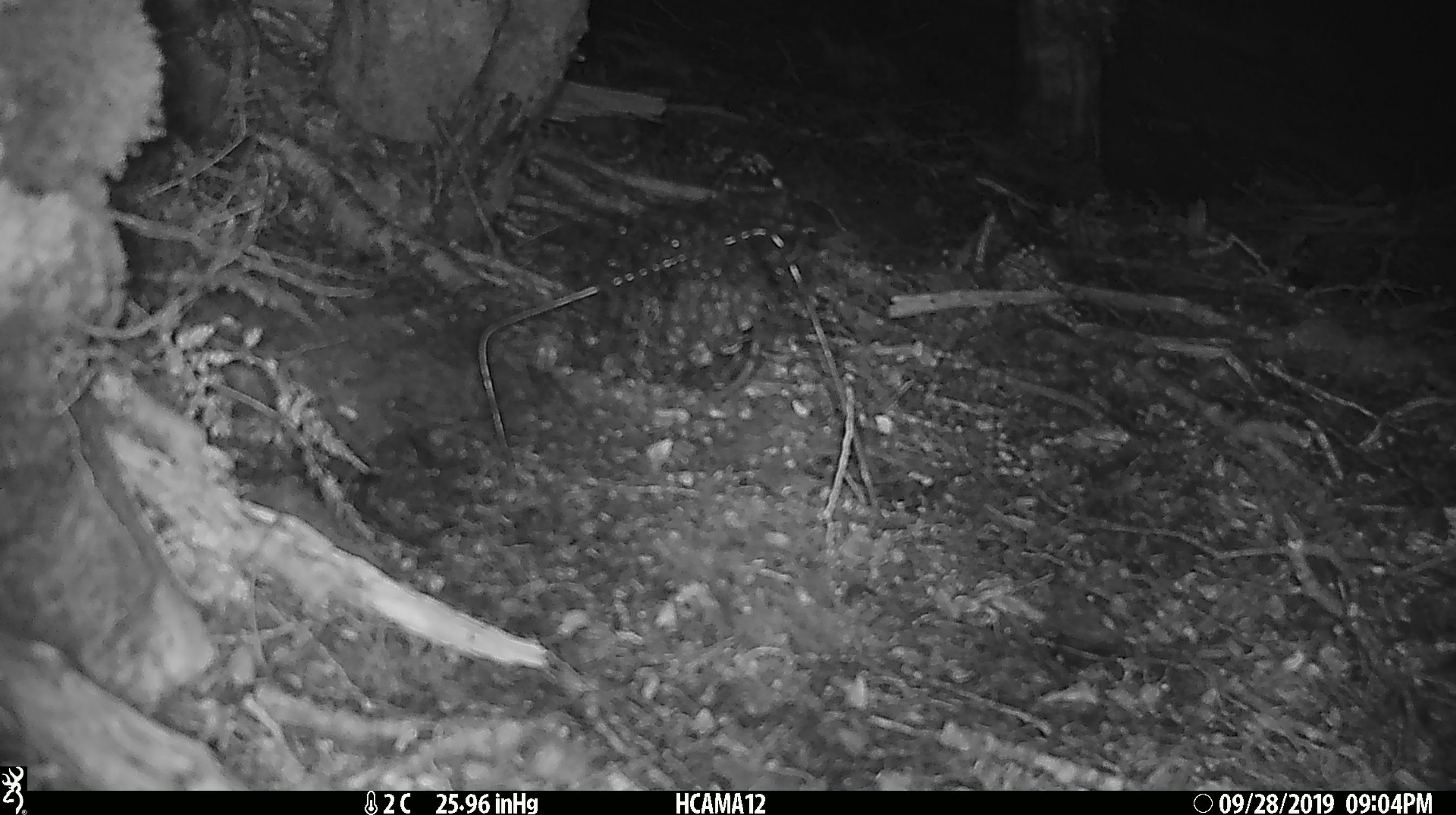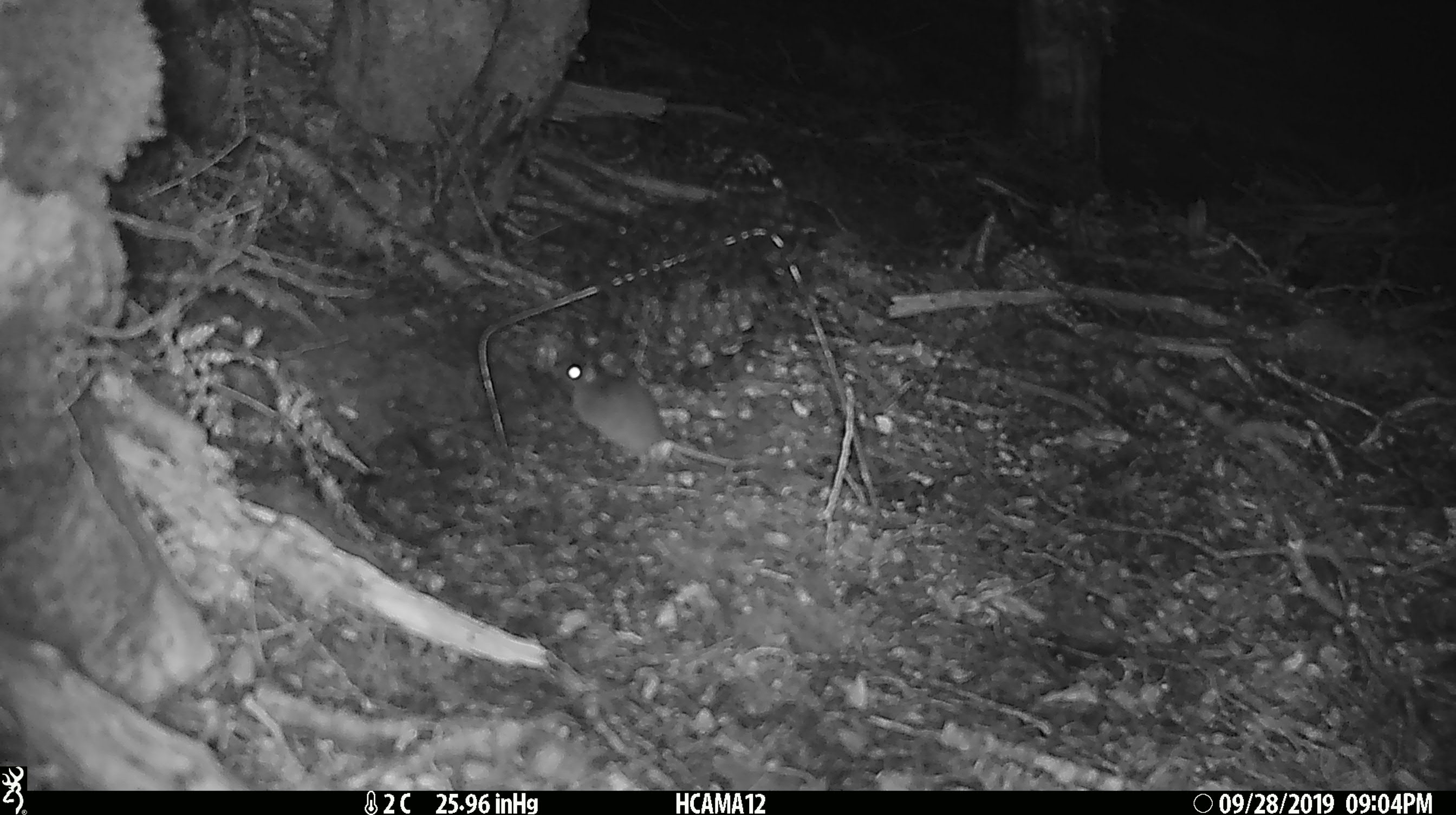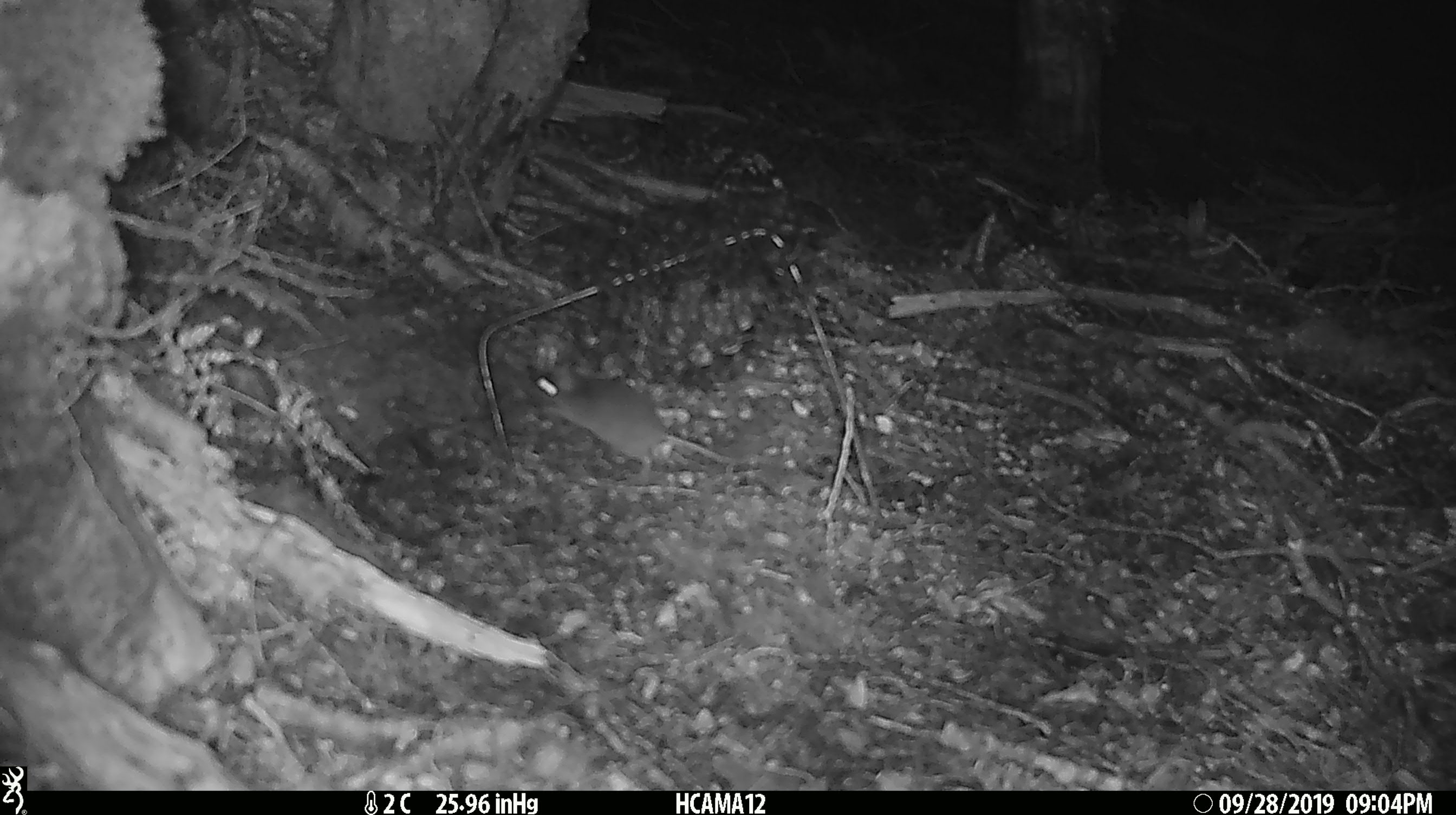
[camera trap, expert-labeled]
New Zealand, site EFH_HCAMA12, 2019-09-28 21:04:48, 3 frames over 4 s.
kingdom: Animalia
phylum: Chordata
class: Mammalia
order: Rodentia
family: Muridae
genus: Mus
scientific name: Mus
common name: mouse